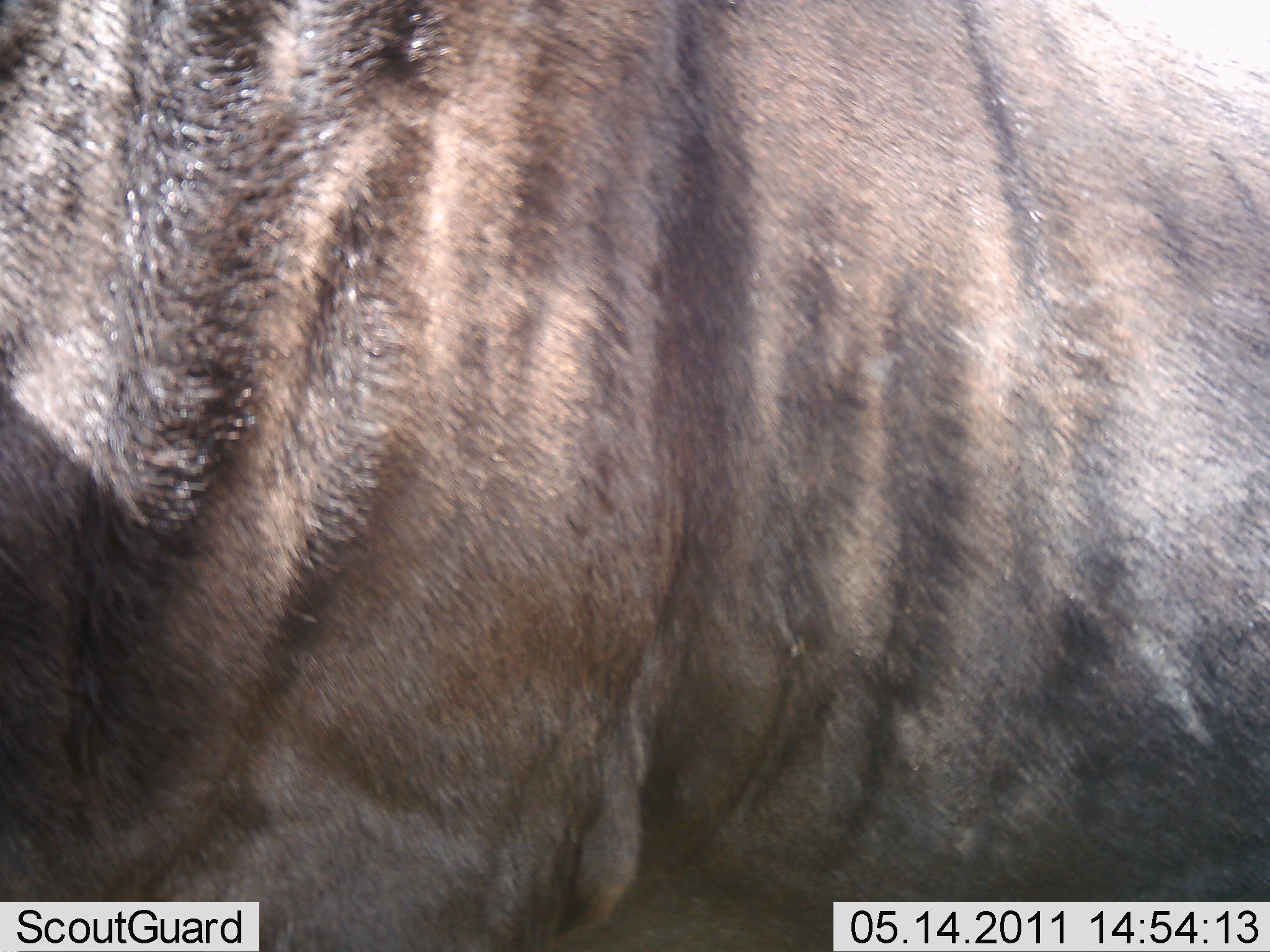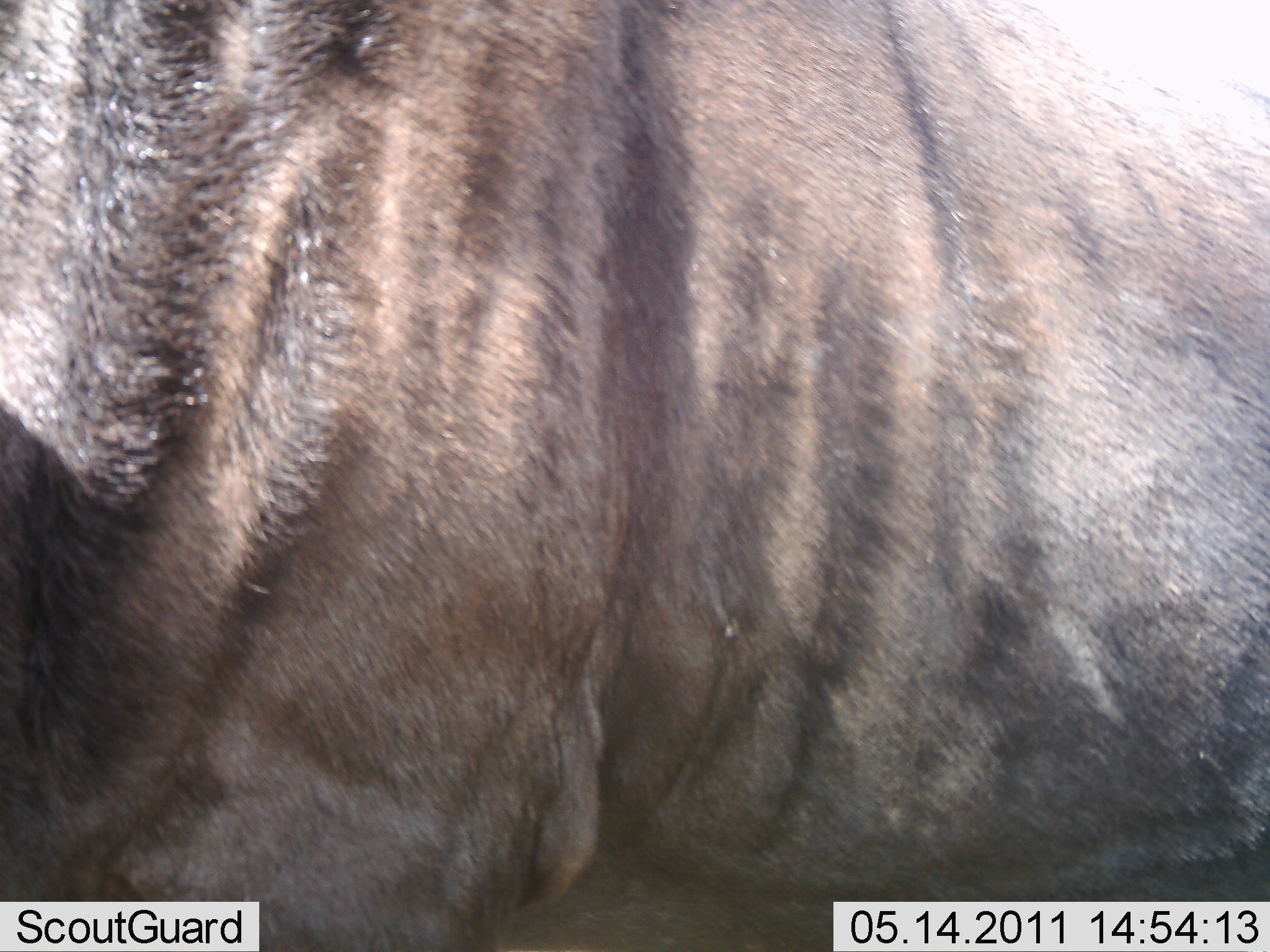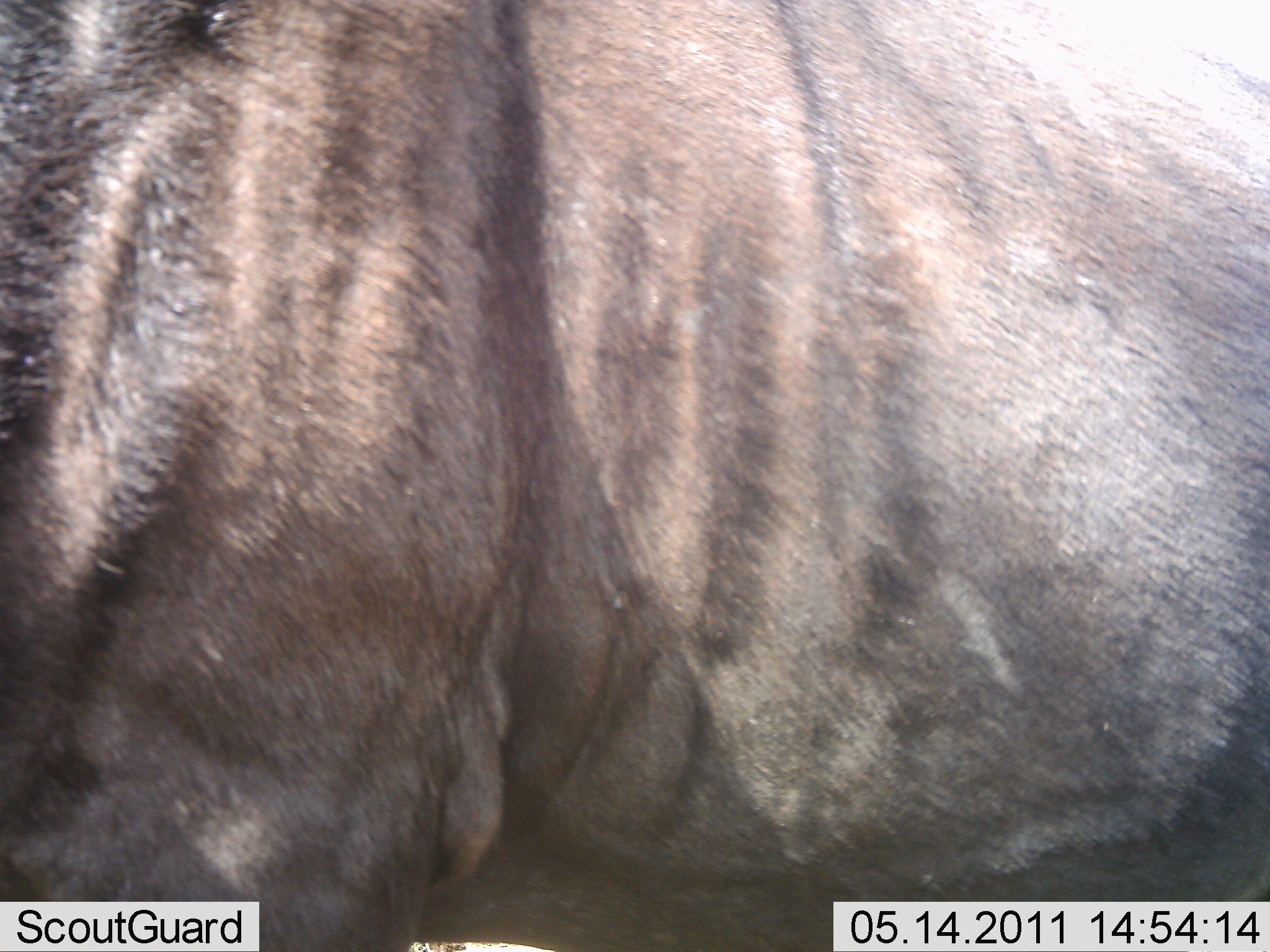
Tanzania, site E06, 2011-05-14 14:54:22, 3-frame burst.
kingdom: Animalia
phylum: Chordata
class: Mammalia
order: Artiodactyla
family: Bovidae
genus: Connochaetes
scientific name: Connochaetes taurinus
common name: blue wildebeest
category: wildebeest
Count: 1.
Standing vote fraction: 58%.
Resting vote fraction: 0%.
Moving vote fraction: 50%.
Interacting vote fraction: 0%.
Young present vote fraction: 0%.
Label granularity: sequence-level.